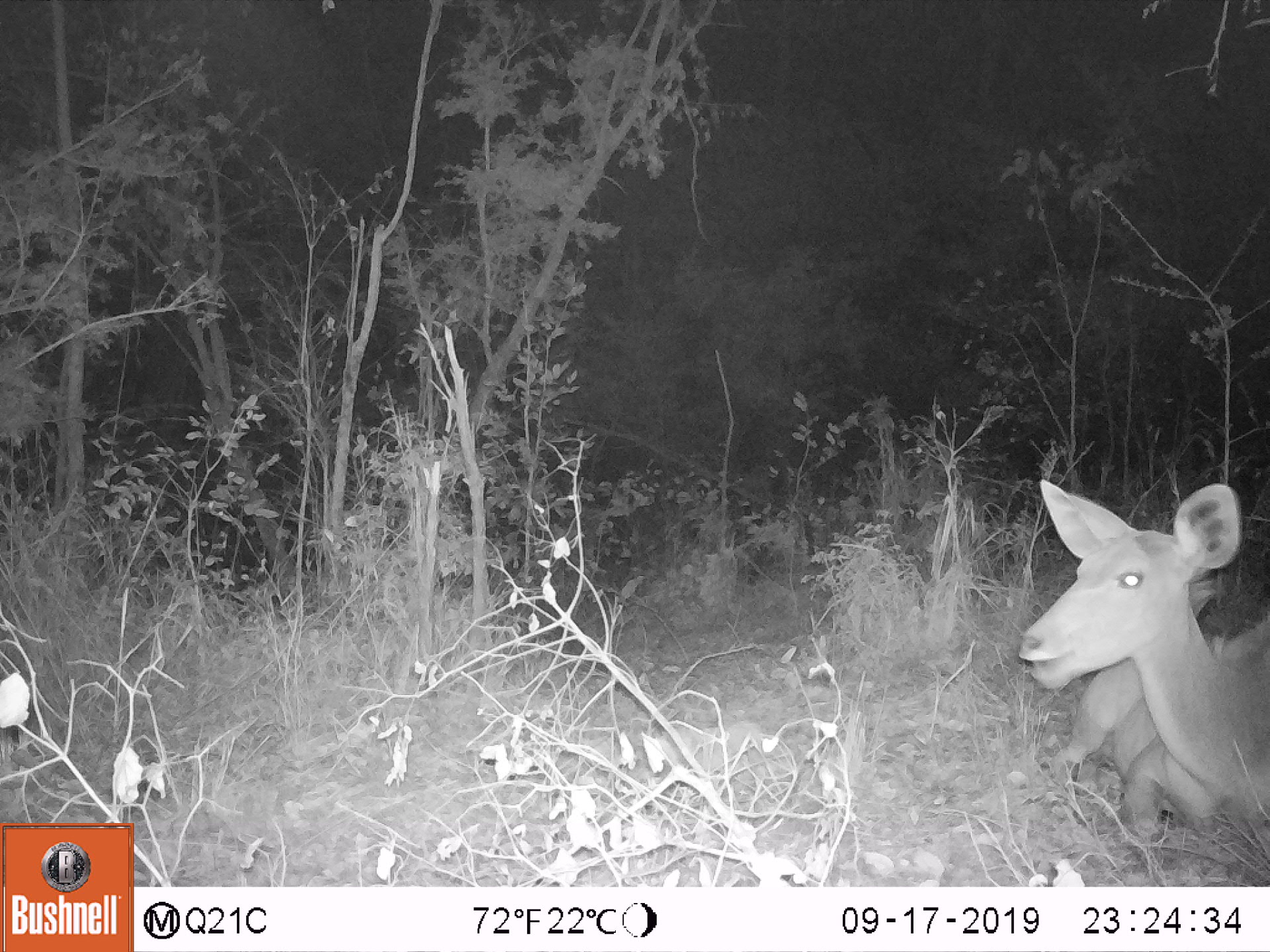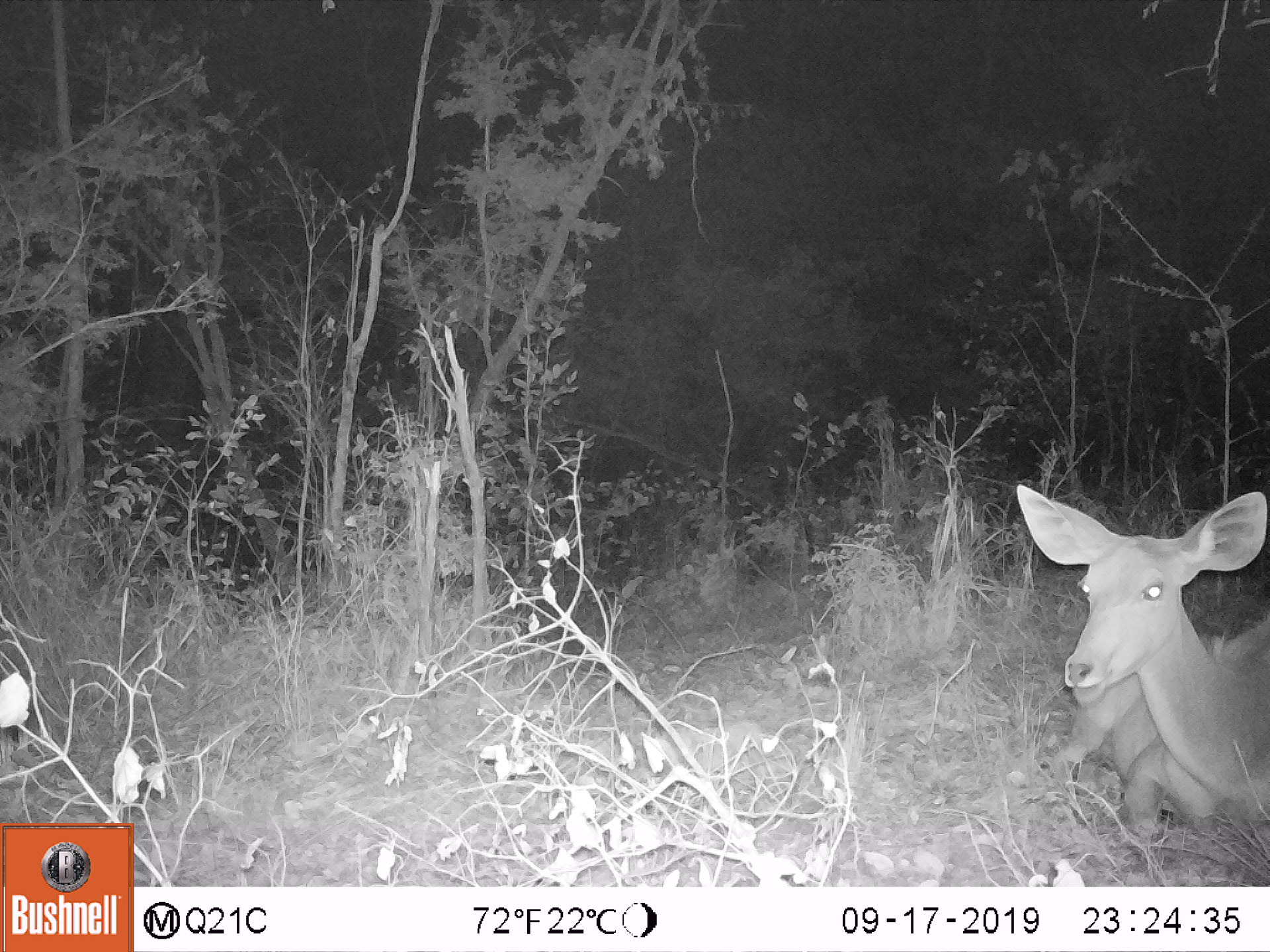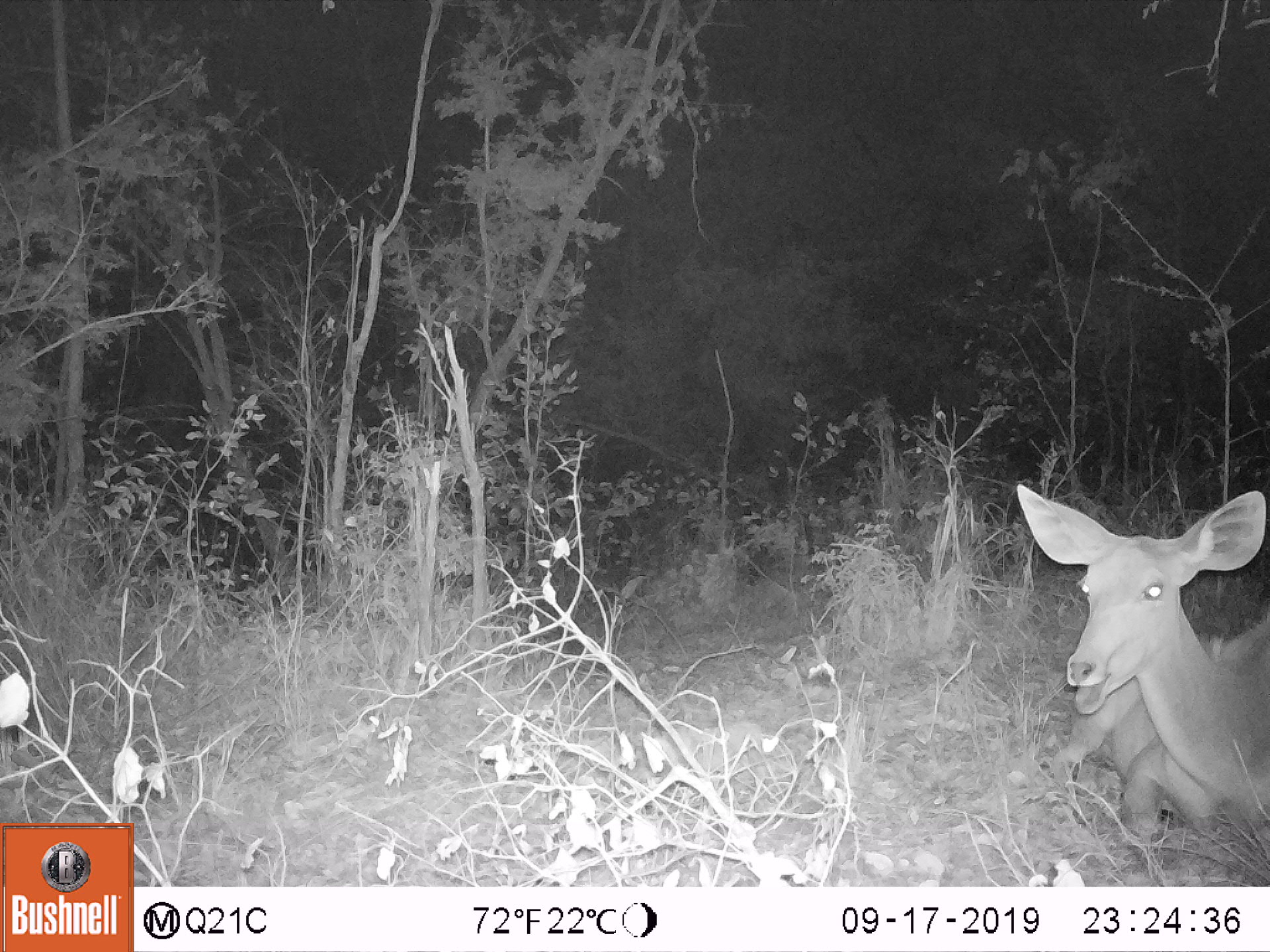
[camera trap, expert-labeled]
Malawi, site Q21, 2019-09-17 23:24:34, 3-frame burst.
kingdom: Animalia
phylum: Chordata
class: Mammalia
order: Artiodactyla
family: Bovidae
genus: Tragelaphus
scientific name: Tragelaphus strepsiceros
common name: greater kudu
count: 1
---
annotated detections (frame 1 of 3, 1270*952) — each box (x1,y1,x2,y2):
greater kudu: (1008,474,1262,833)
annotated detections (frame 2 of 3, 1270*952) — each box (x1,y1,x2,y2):
greater kudu: (986,474,1262,833)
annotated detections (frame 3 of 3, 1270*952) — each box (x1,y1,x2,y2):
greater kudu: (1005,476,1262,838)